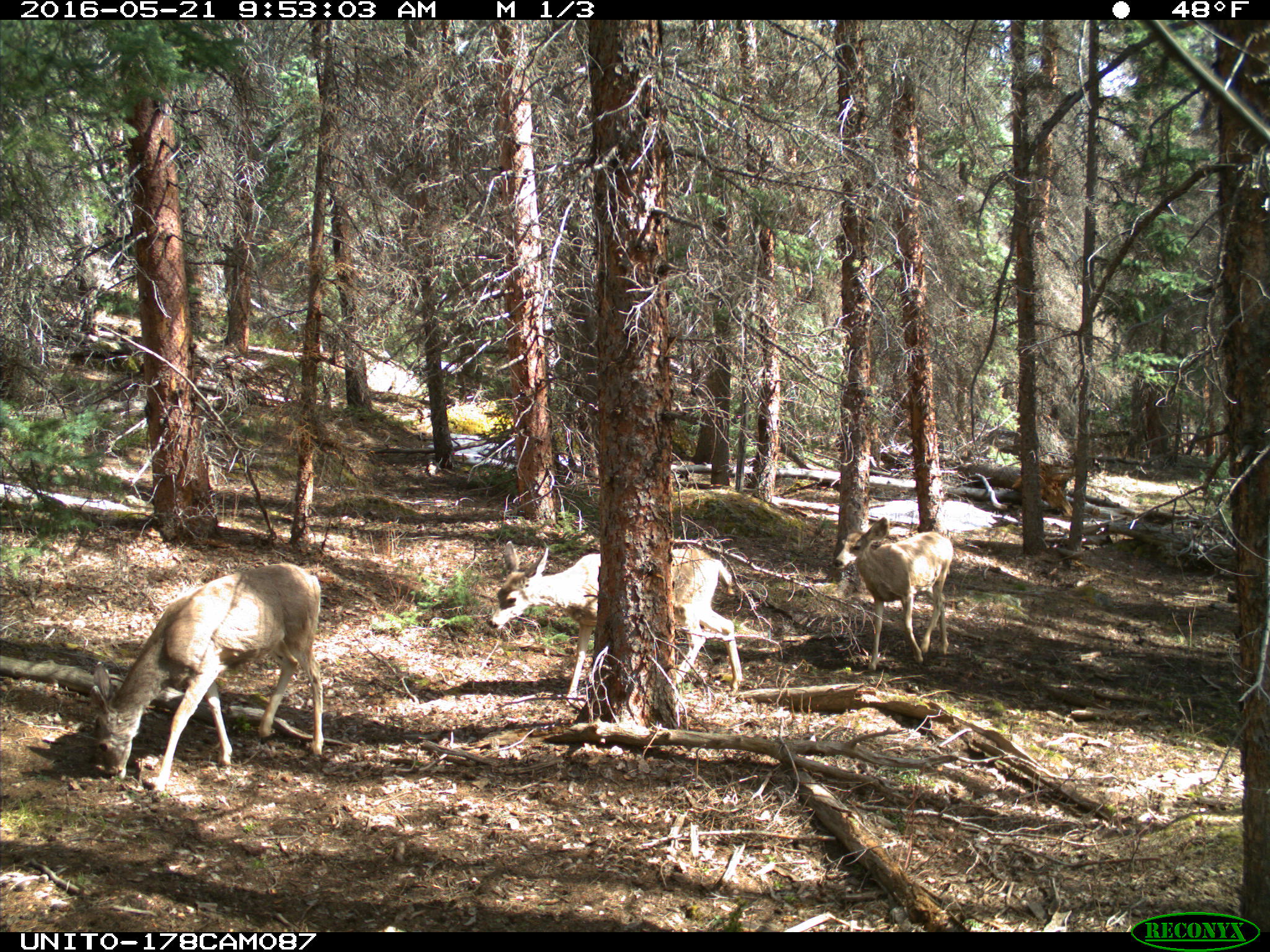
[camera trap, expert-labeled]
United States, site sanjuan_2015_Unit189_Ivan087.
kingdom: Animalia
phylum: Chordata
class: Mammalia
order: Artiodactyla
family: Cervidae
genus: Odocoileus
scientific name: Odocoileus hemionus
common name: mule deer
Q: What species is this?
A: Odocoileus hemionus (mule deer).